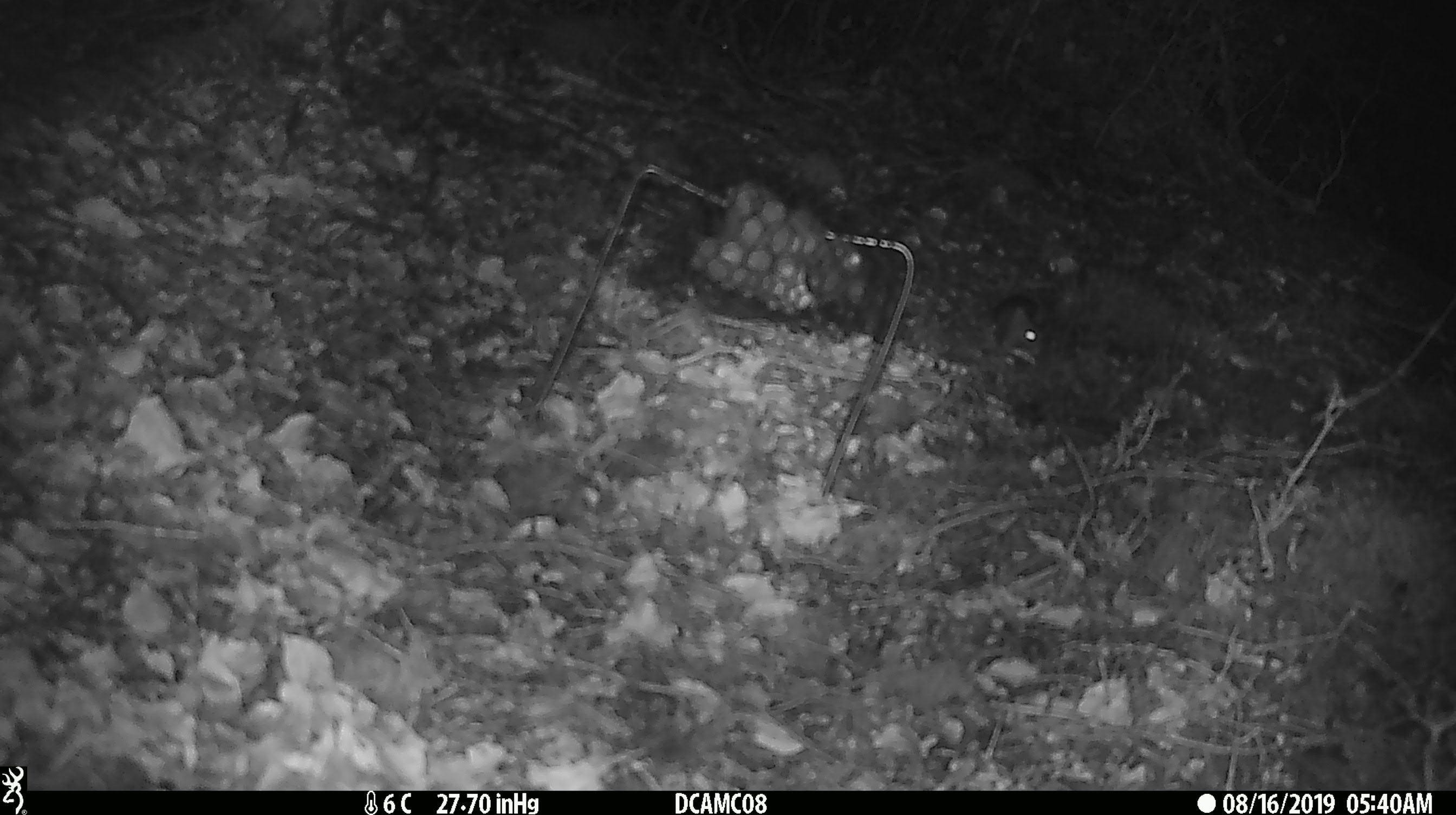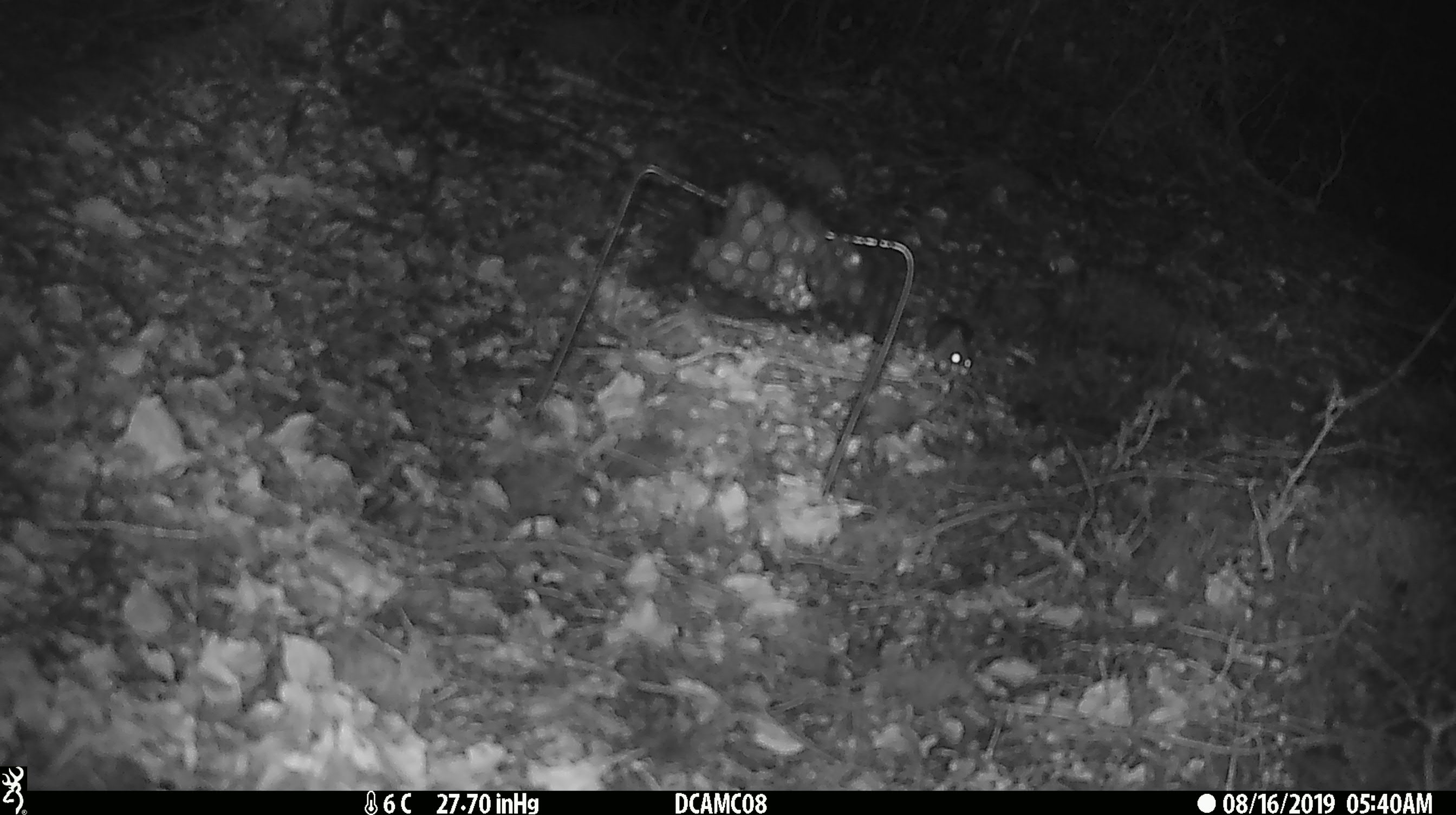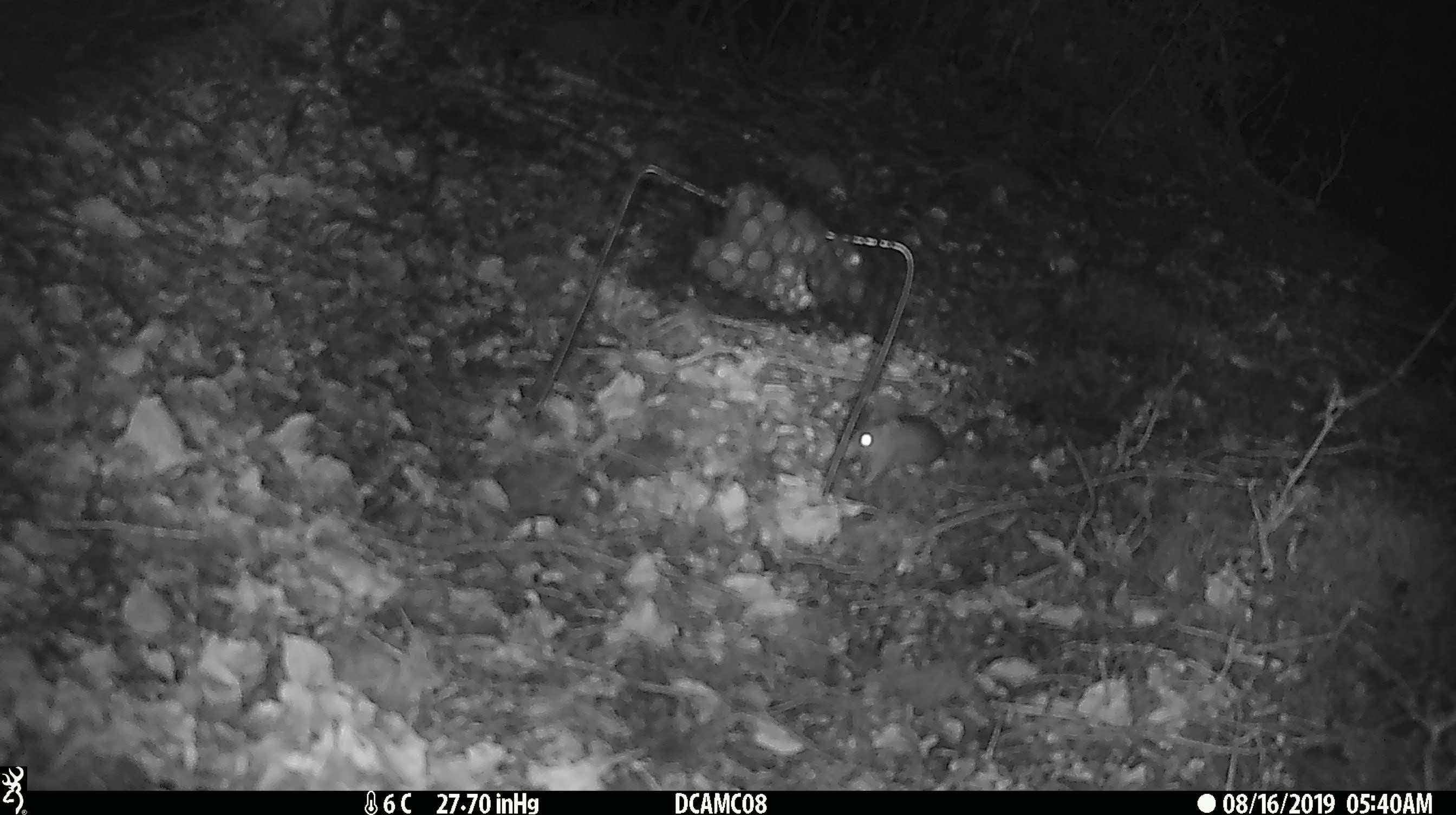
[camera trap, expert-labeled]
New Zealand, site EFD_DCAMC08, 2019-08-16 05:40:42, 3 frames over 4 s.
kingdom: Animalia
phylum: Chordata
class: Mammalia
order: Rodentia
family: Muridae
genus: Mus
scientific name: Mus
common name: mouse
Mouse (Mus).